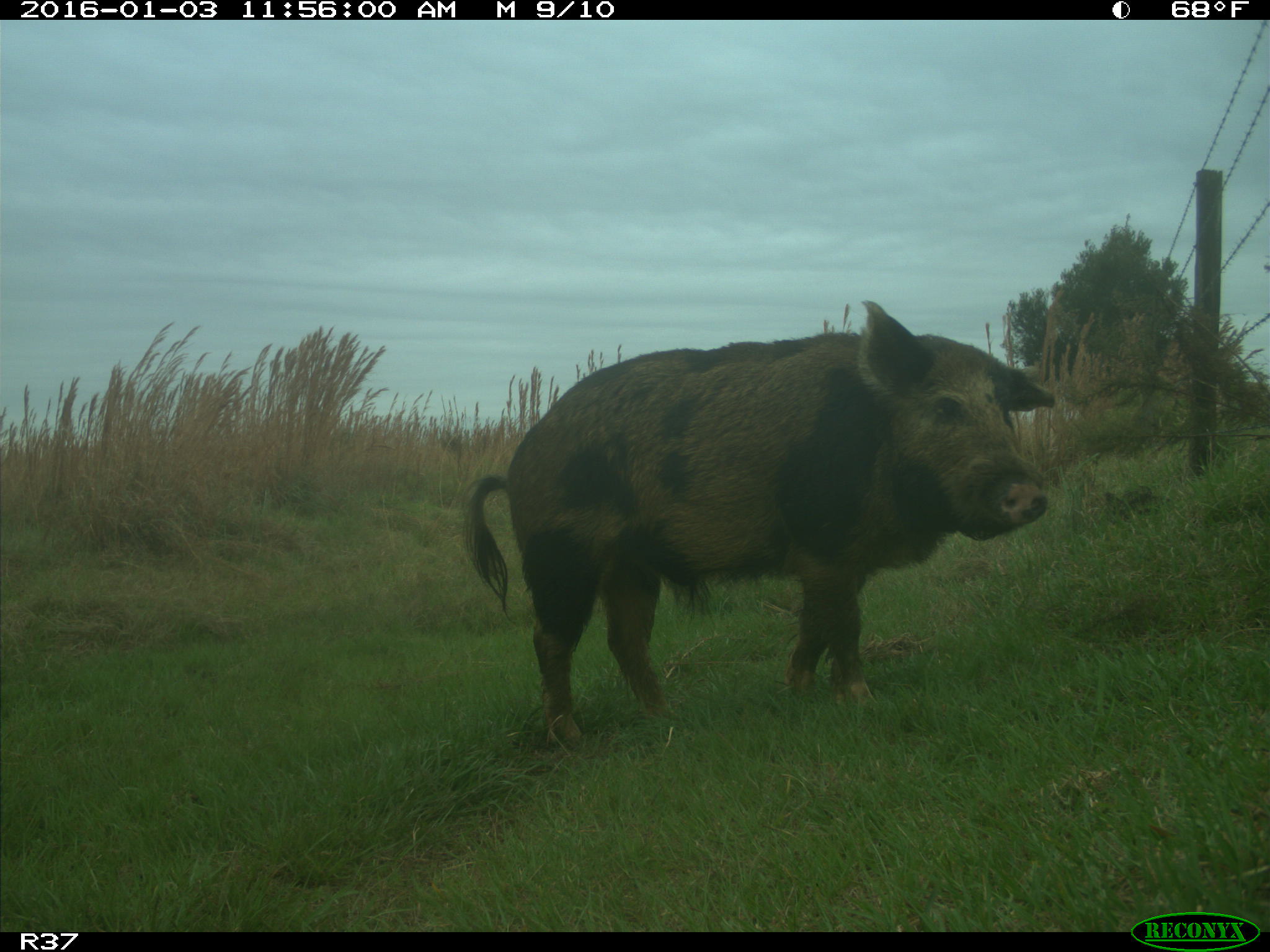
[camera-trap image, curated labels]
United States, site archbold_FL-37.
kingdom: Animalia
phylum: Chordata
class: Mammalia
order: Artiodactyla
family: Suidae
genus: Sus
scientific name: Sus scrofa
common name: wild boar